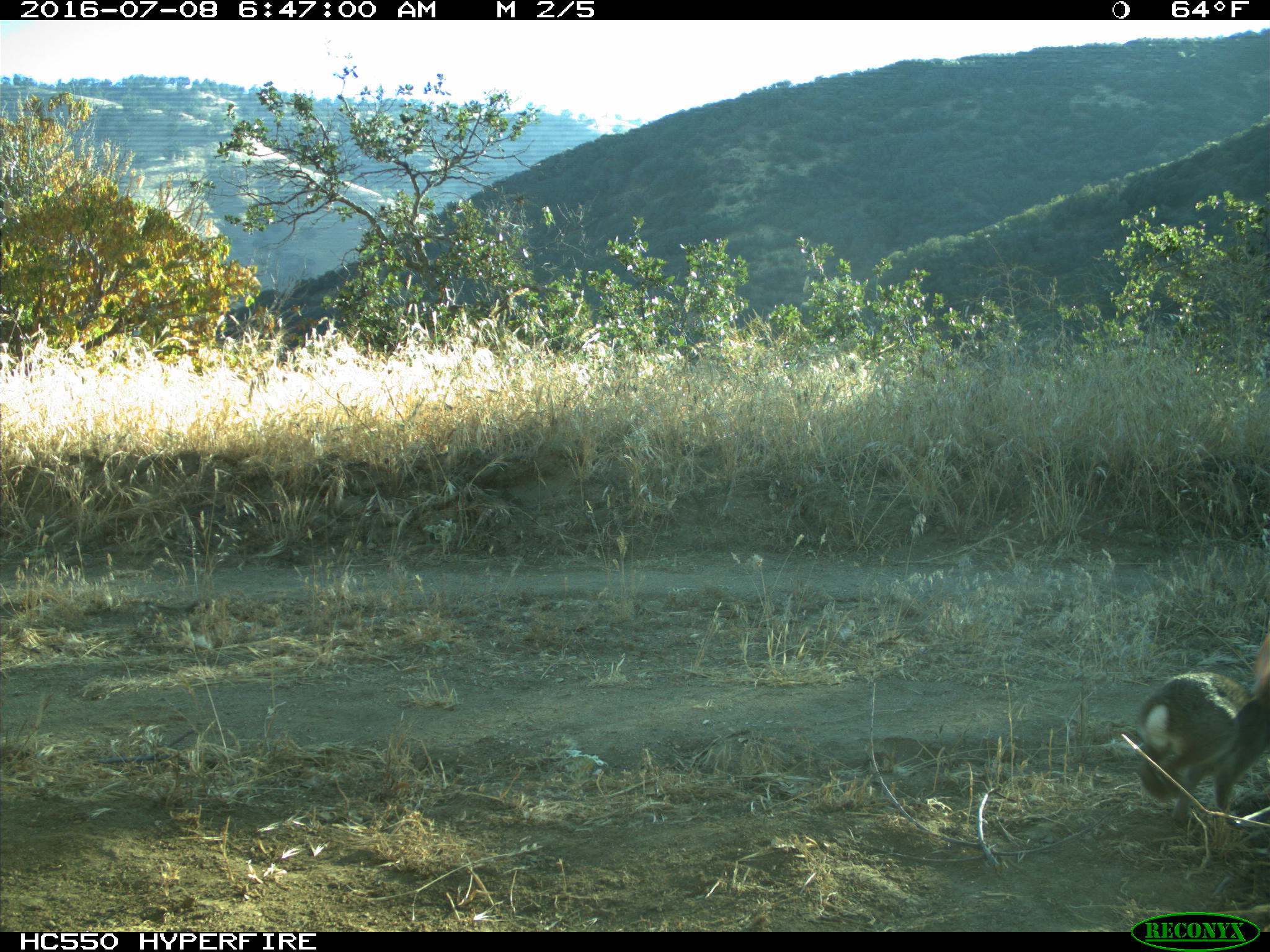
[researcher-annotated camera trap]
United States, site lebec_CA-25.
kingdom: Animalia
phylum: Chordata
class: Mammalia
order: Lagomorpha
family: Leporidae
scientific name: Leporidae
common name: rabbits and hares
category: unidentified rabbit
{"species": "unidentified rabbit (rabbits and hares) (Leporidae)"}